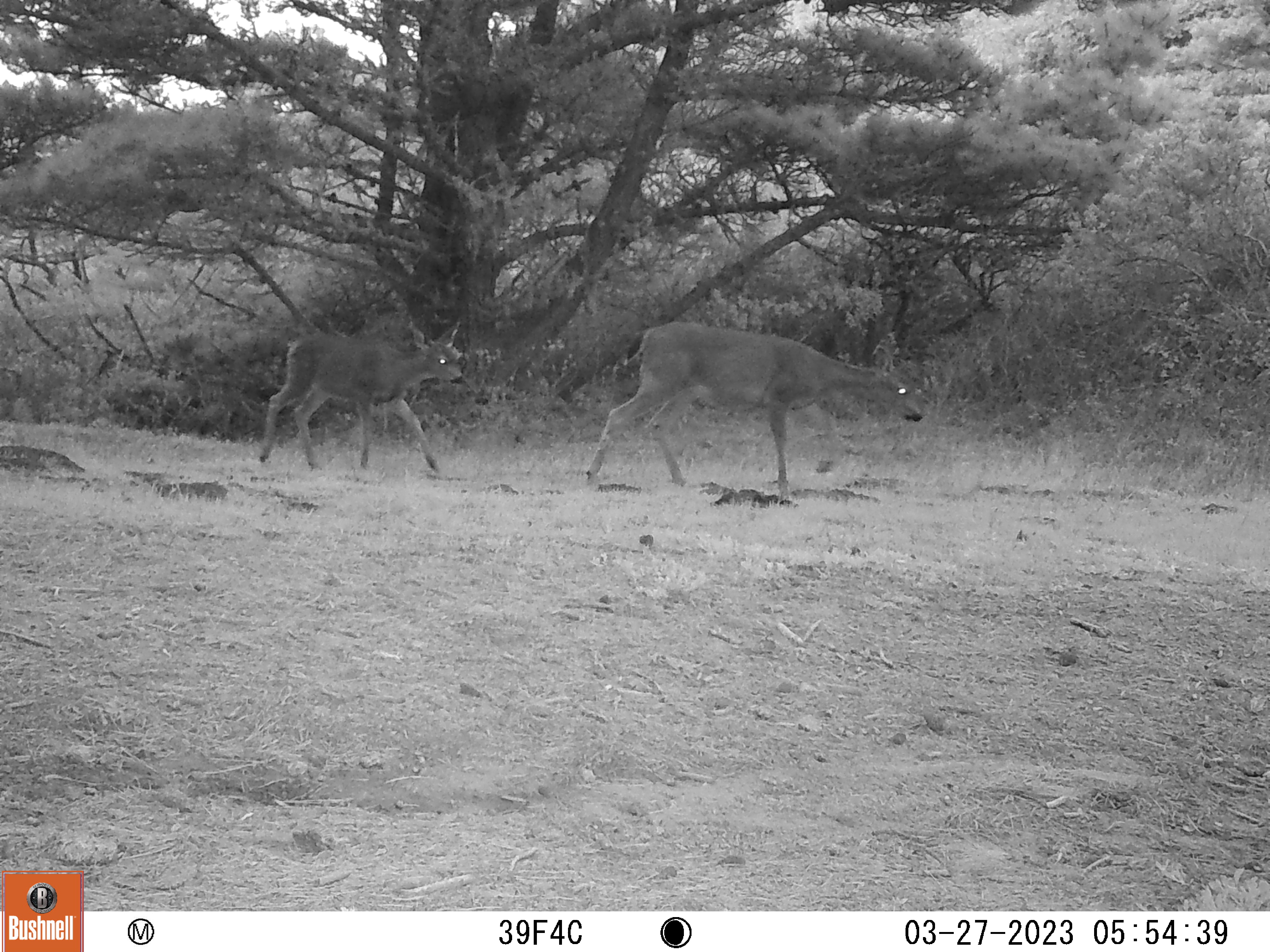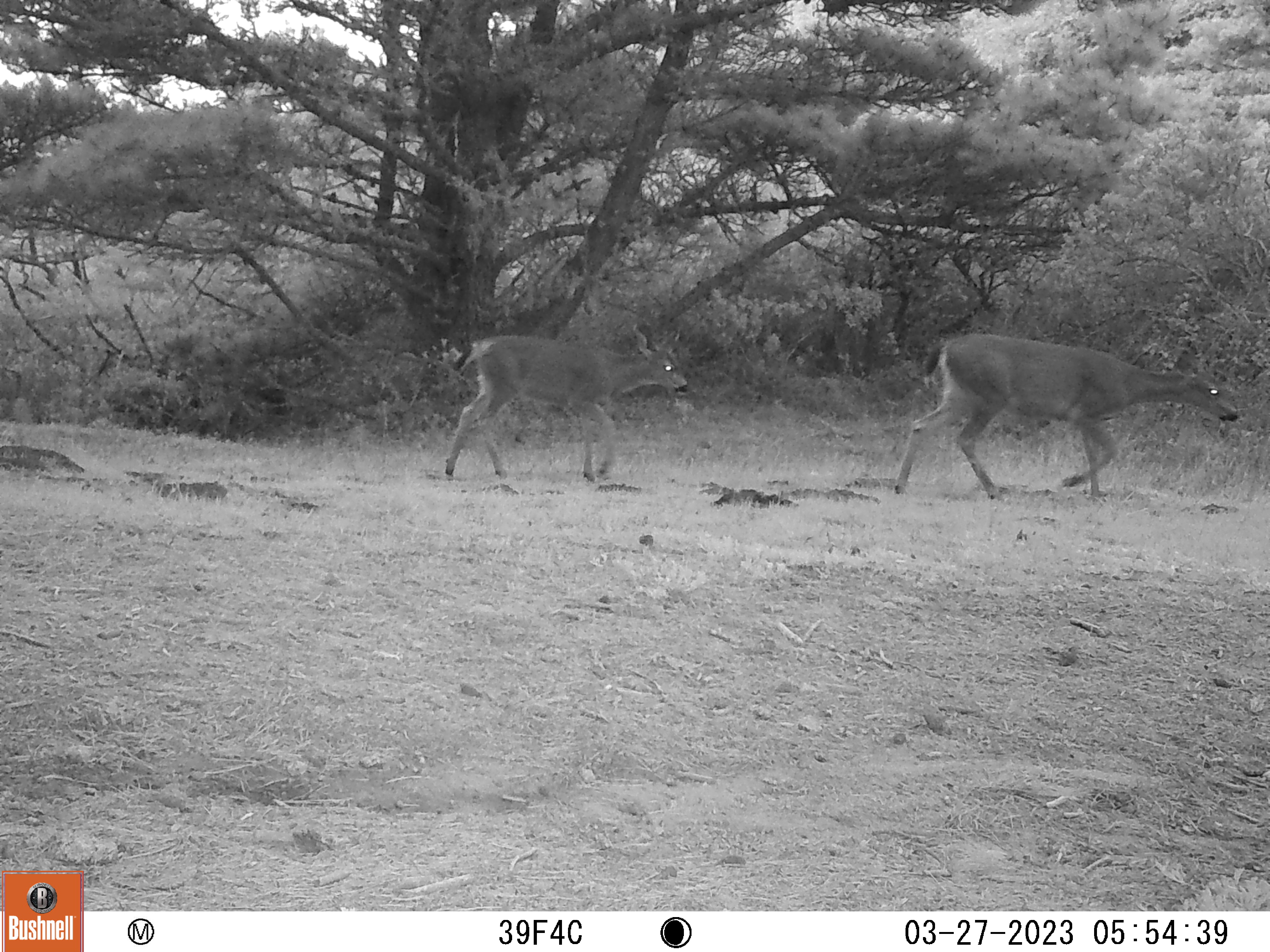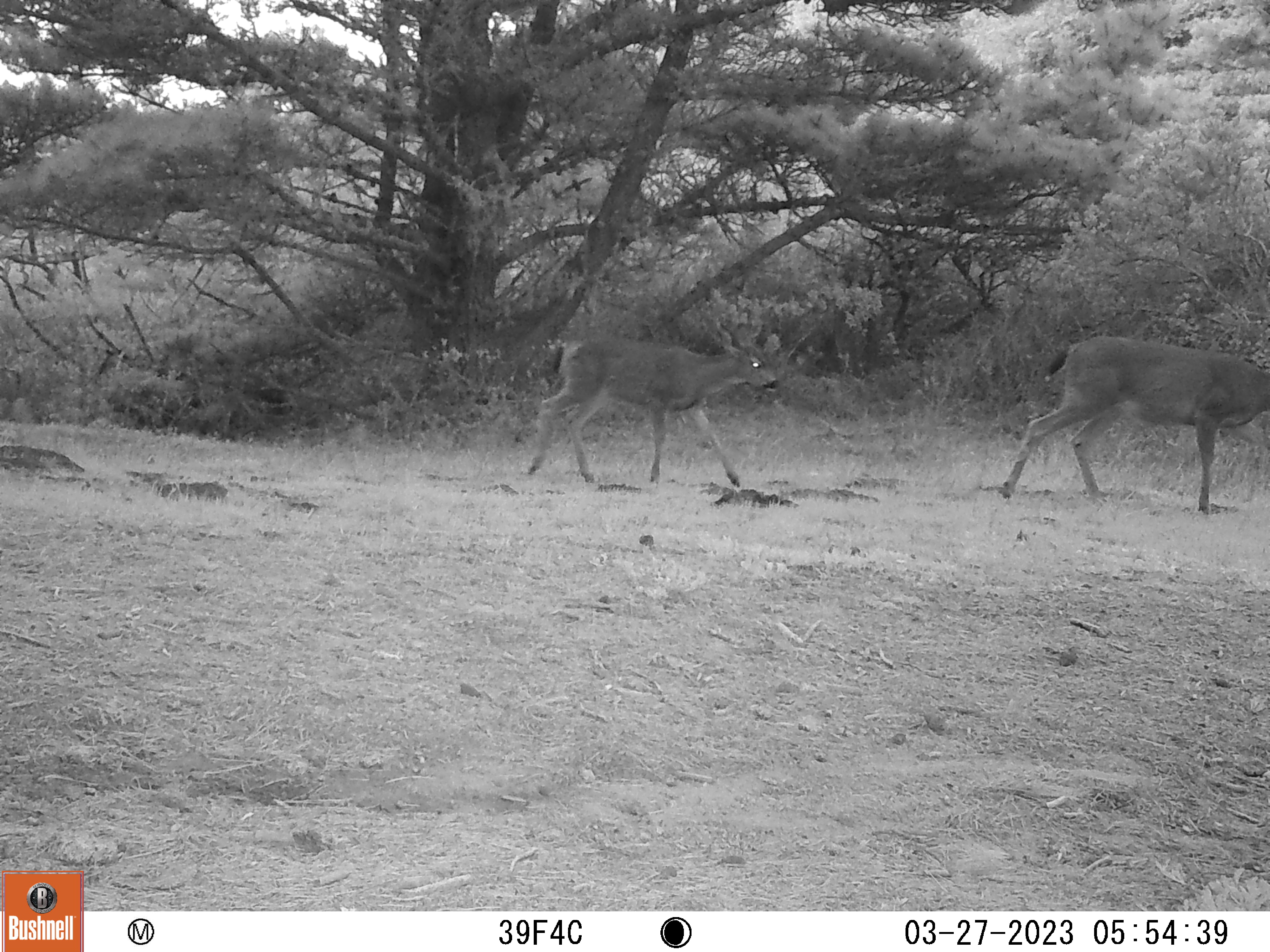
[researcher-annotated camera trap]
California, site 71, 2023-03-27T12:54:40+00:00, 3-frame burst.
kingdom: Animalia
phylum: Chordata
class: Mammalia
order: Artiodactyla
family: Cervidae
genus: Odocoileus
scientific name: Odocoileus hemionus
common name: mule deer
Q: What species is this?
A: Mule deer (Odocoileus hemionus).